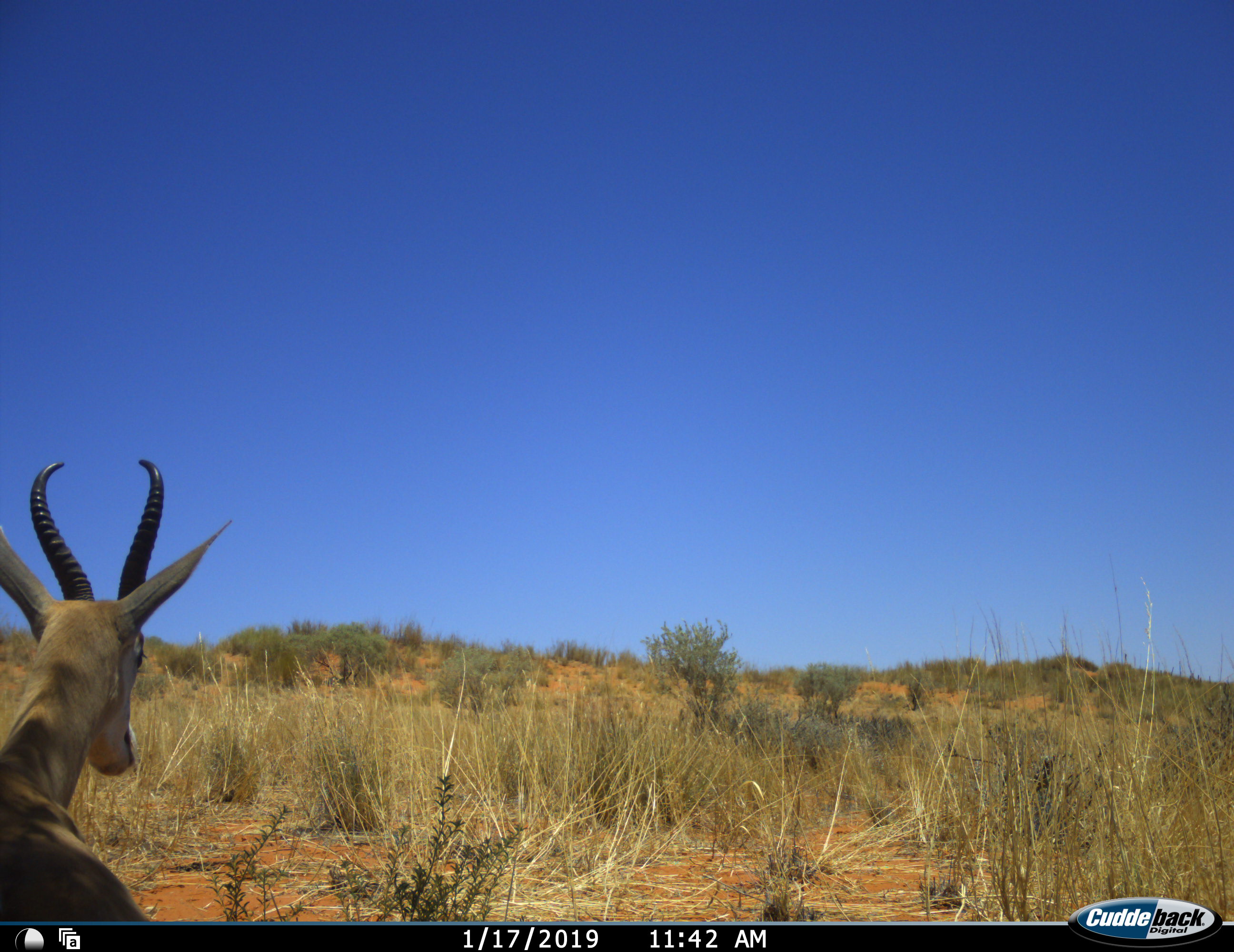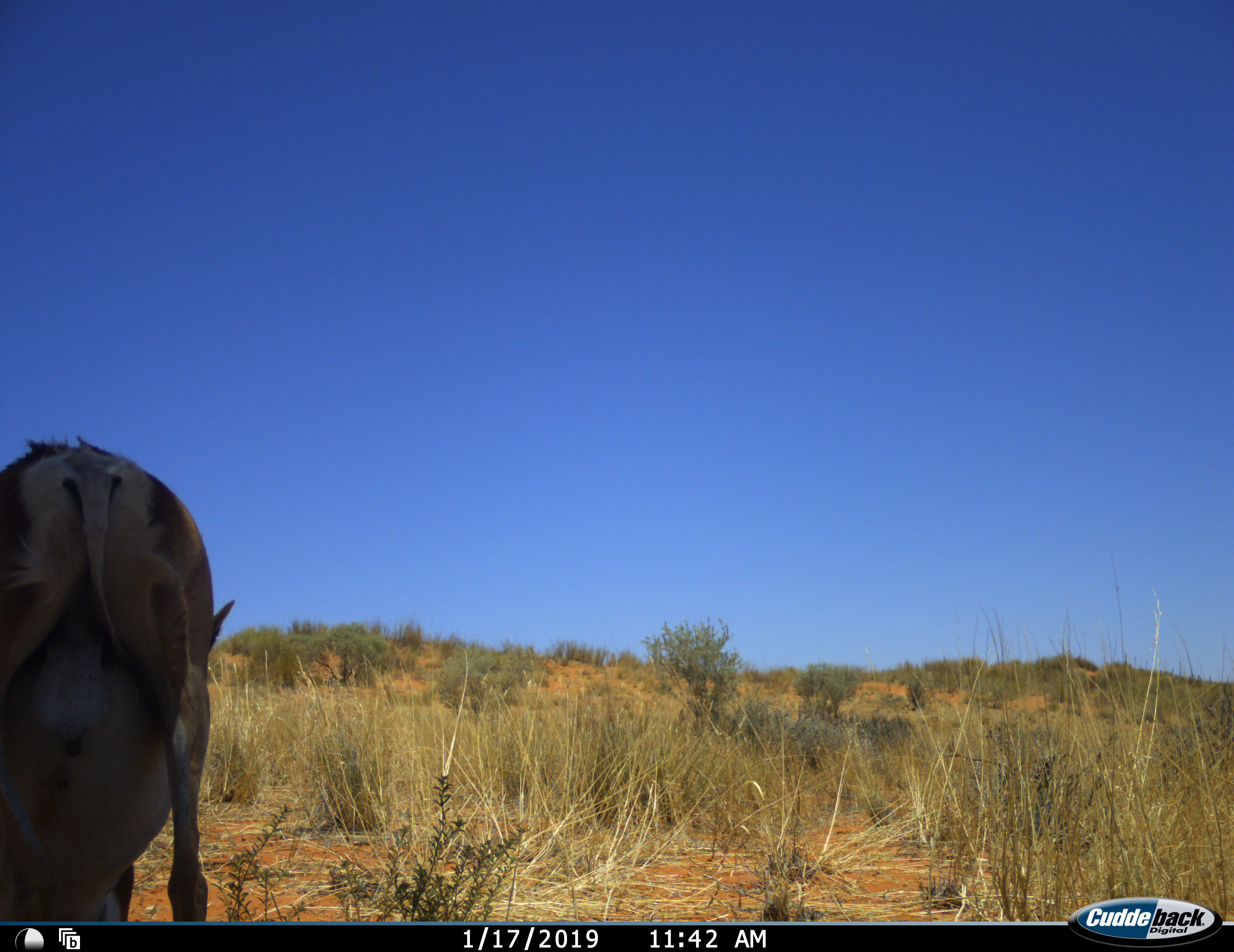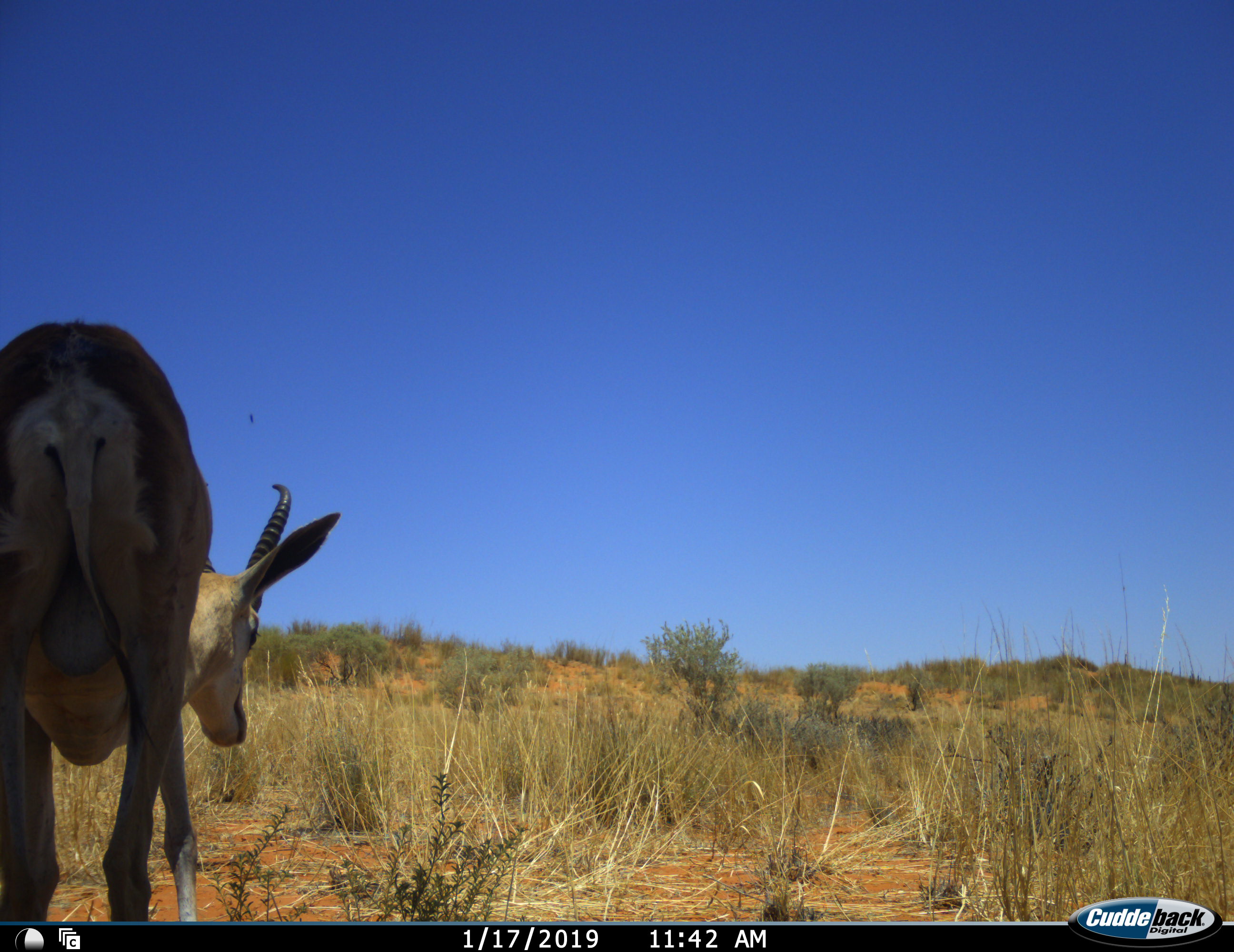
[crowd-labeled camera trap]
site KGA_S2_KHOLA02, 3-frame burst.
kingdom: Animalia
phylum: Chordata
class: Mammalia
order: Artiodactyla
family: Bovidae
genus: Antidorcas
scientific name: Antidorcas marsupialis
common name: springbok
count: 1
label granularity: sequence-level